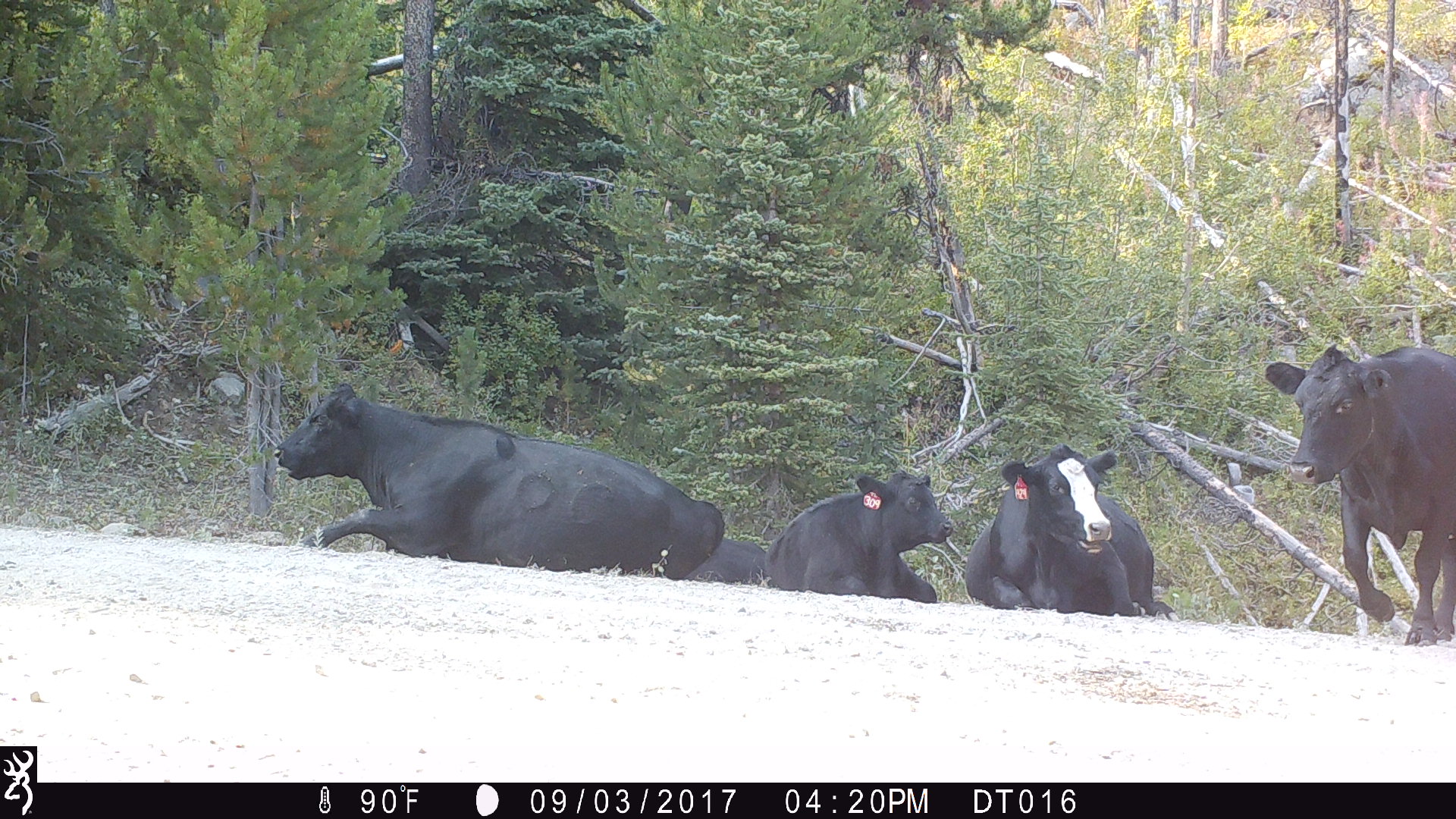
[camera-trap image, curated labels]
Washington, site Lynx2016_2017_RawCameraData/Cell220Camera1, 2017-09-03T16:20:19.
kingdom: Animalia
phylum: Chordata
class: Mammalia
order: Artiodactyla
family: Bovidae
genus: Bos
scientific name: Bos taurus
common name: domestic cattle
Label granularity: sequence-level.